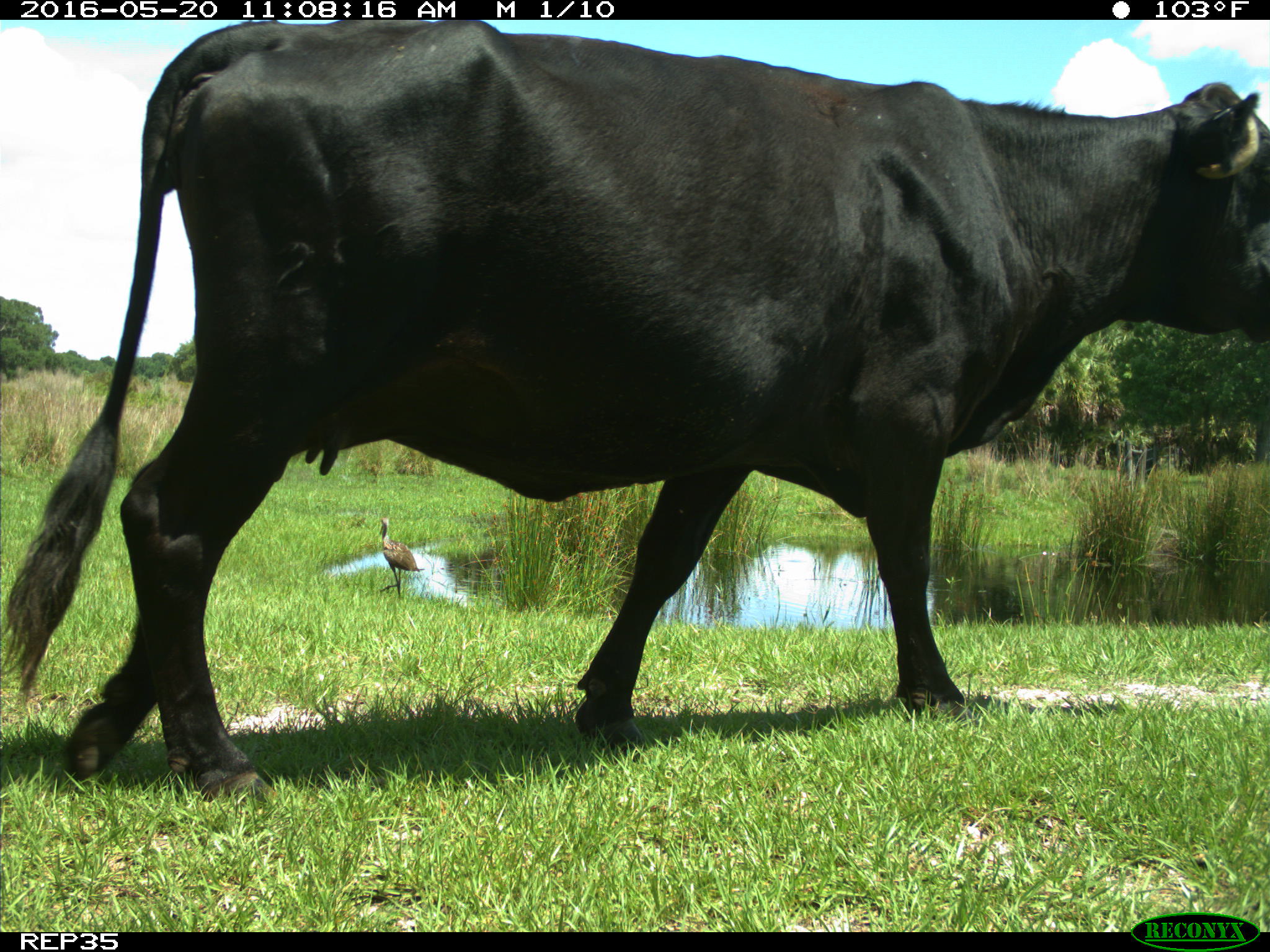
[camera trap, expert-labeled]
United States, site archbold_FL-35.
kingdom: Animalia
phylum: Chordata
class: Mammalia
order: Artiodactyla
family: Bovidae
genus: Bos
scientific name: Bos taurus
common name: domestic cow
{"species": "Bos taurus (domestic cow)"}